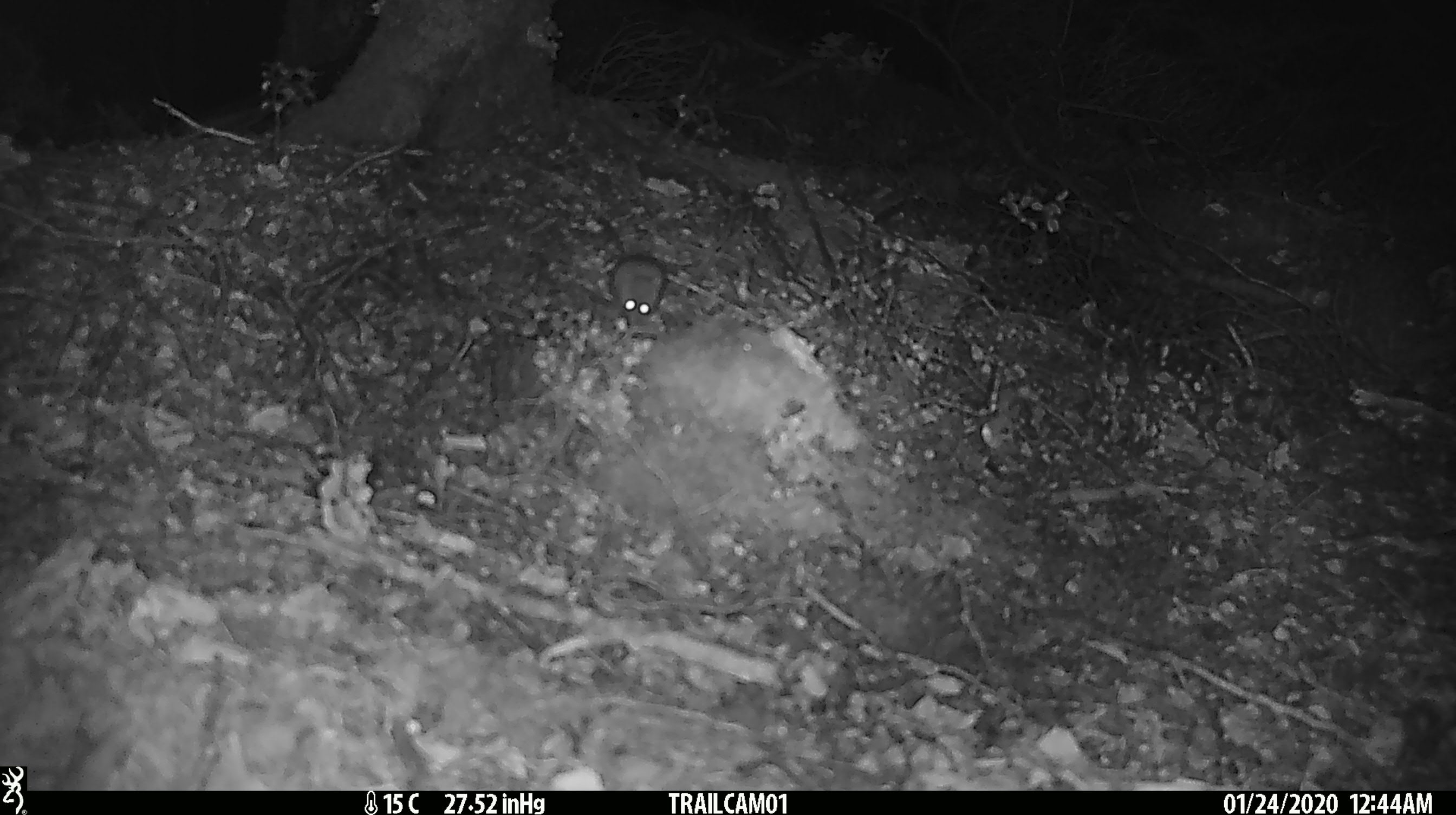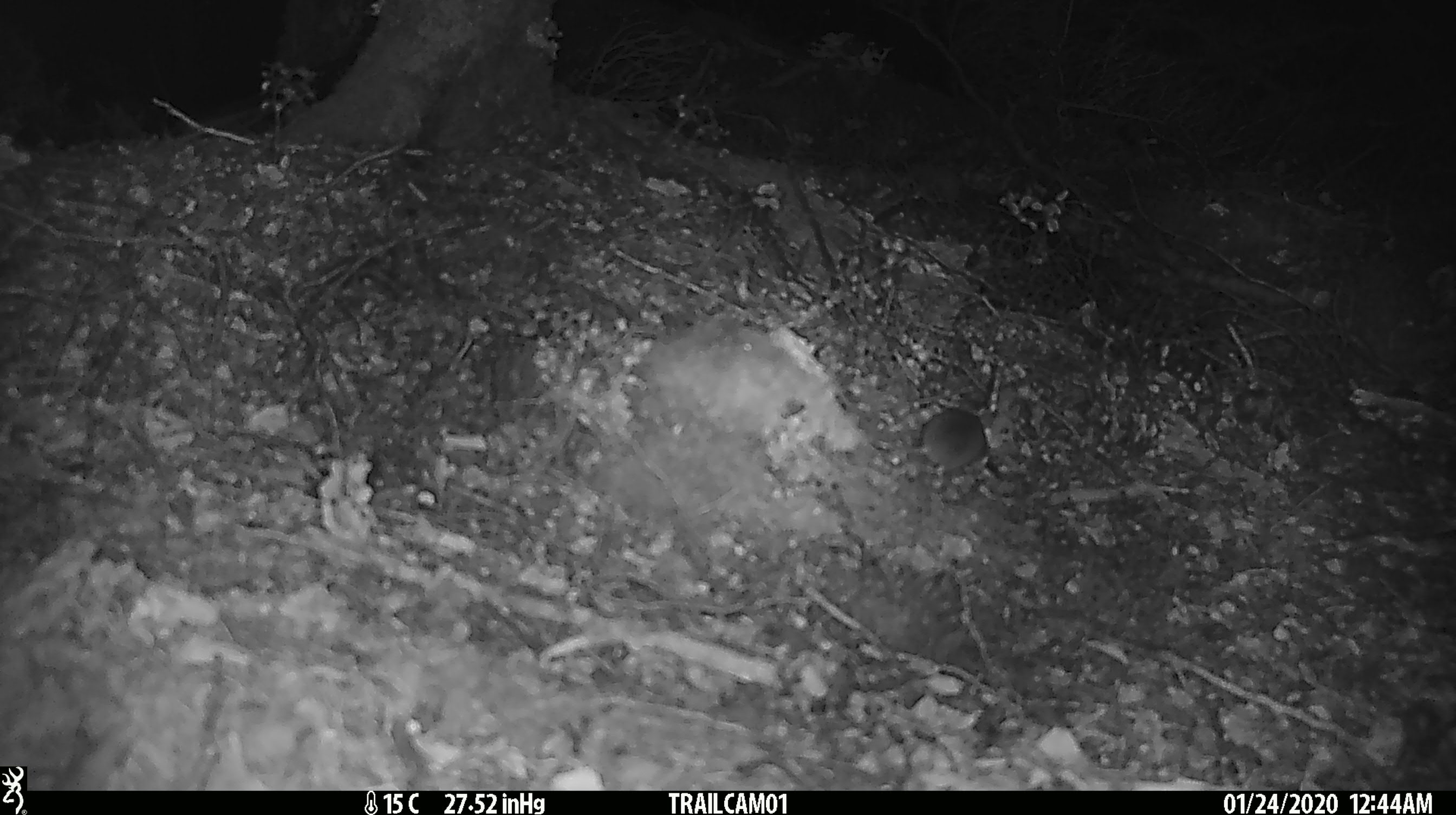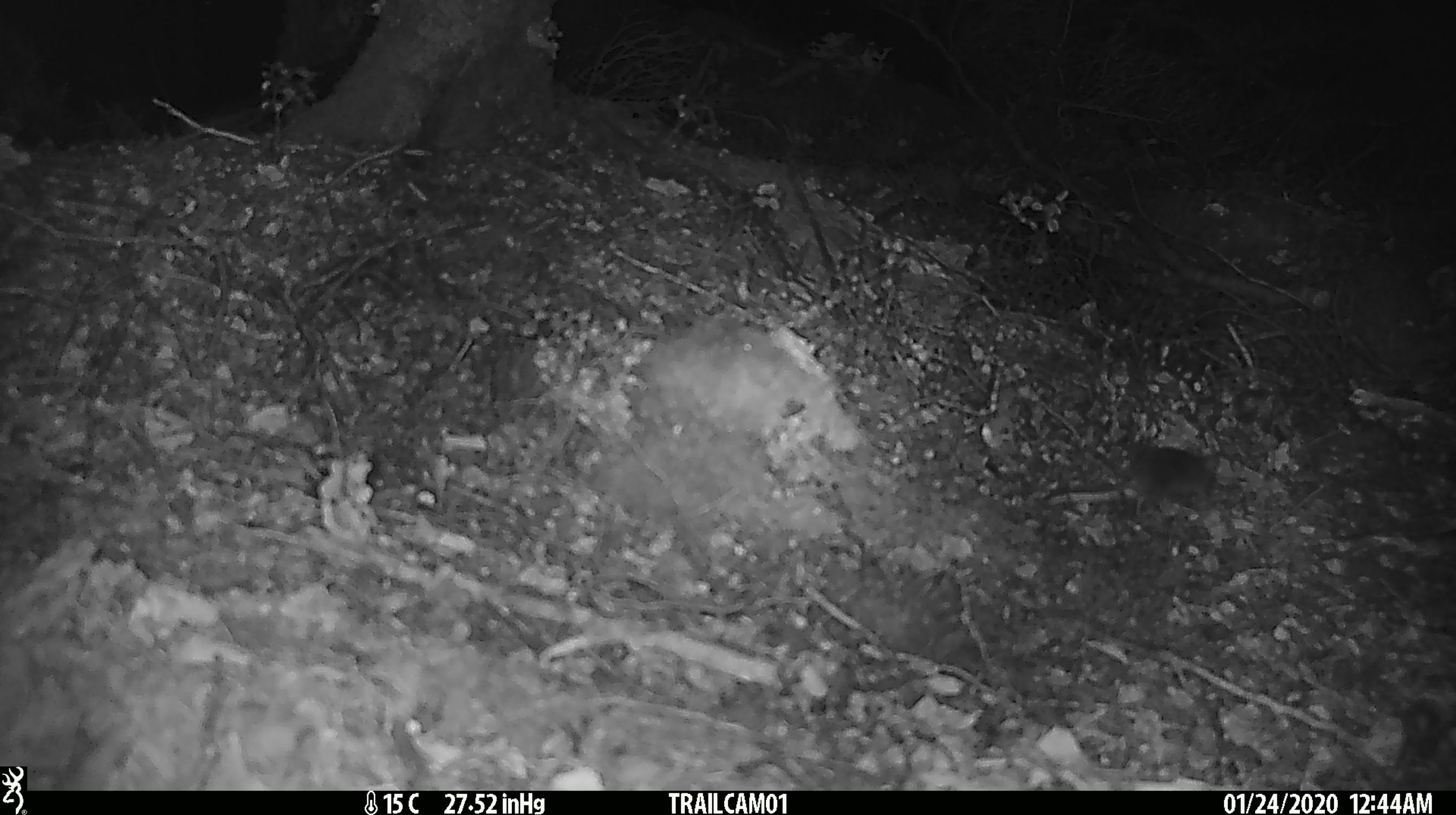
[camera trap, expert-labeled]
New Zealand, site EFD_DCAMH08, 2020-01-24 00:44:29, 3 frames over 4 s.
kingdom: Animalia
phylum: Chordata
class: Mammalia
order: Rodentia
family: Muridae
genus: Mus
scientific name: Mus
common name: mouse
Mouse (Mus).